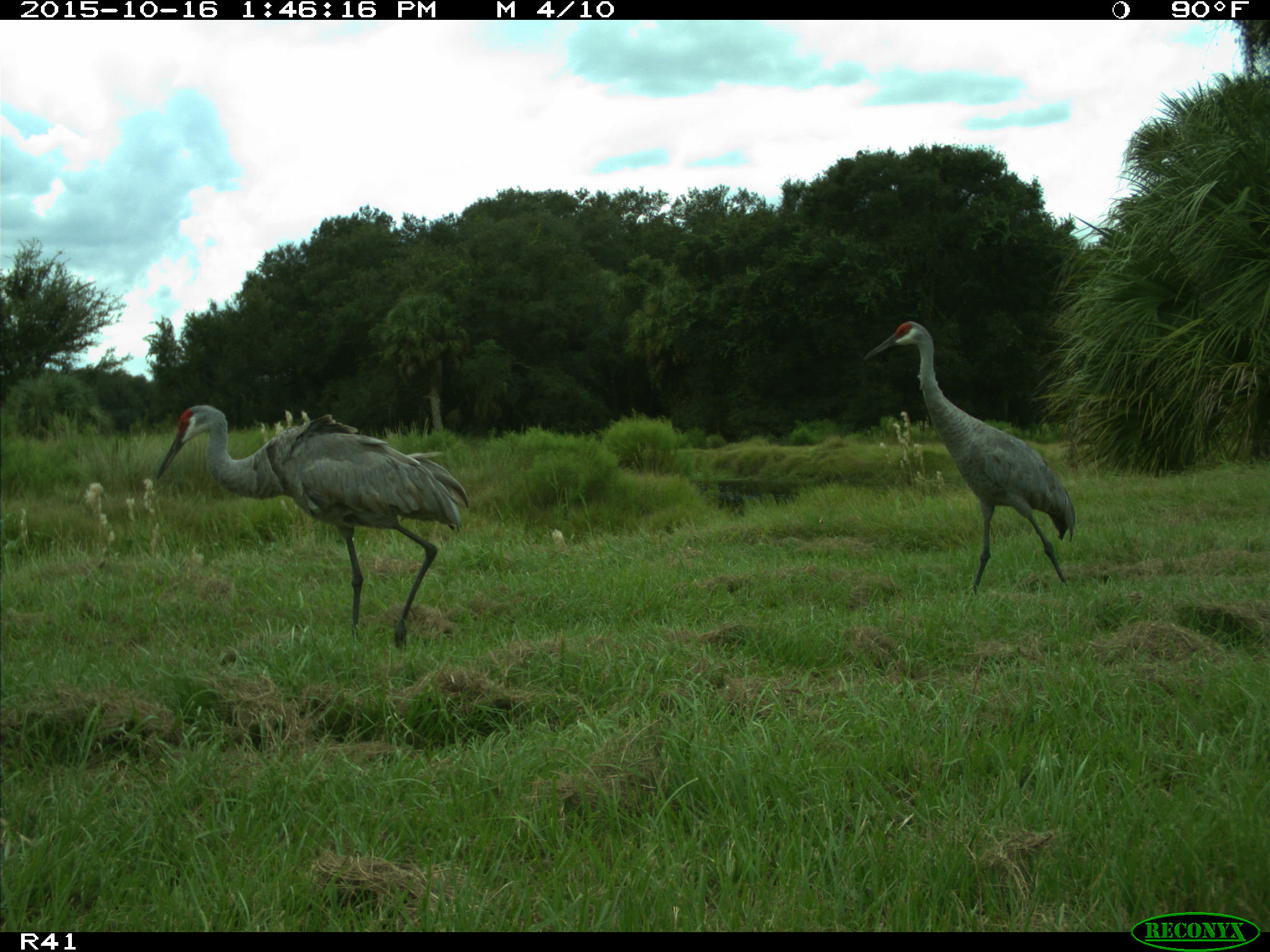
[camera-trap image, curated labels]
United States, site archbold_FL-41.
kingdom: Animalia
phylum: Chordata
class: Aves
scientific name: Aves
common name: birds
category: unidentified bird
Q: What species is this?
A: Unidentified bird (birds) (Aves).